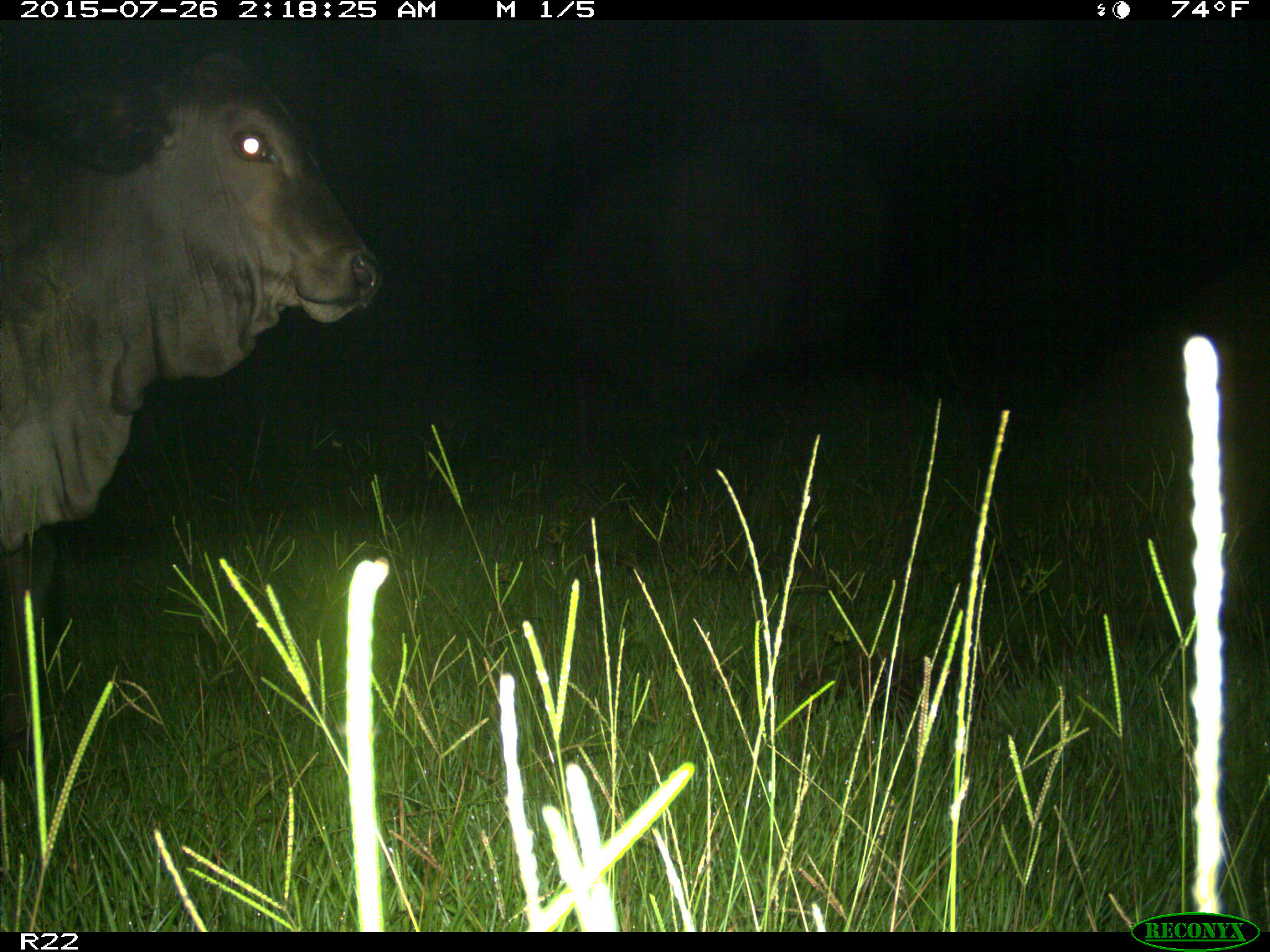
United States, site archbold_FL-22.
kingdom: Animalia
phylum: Chordata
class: Mammalia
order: Artiodactyla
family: Bovidae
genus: Bos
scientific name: Bos taurus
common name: domestic cow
Bos taurus (domestic cow).